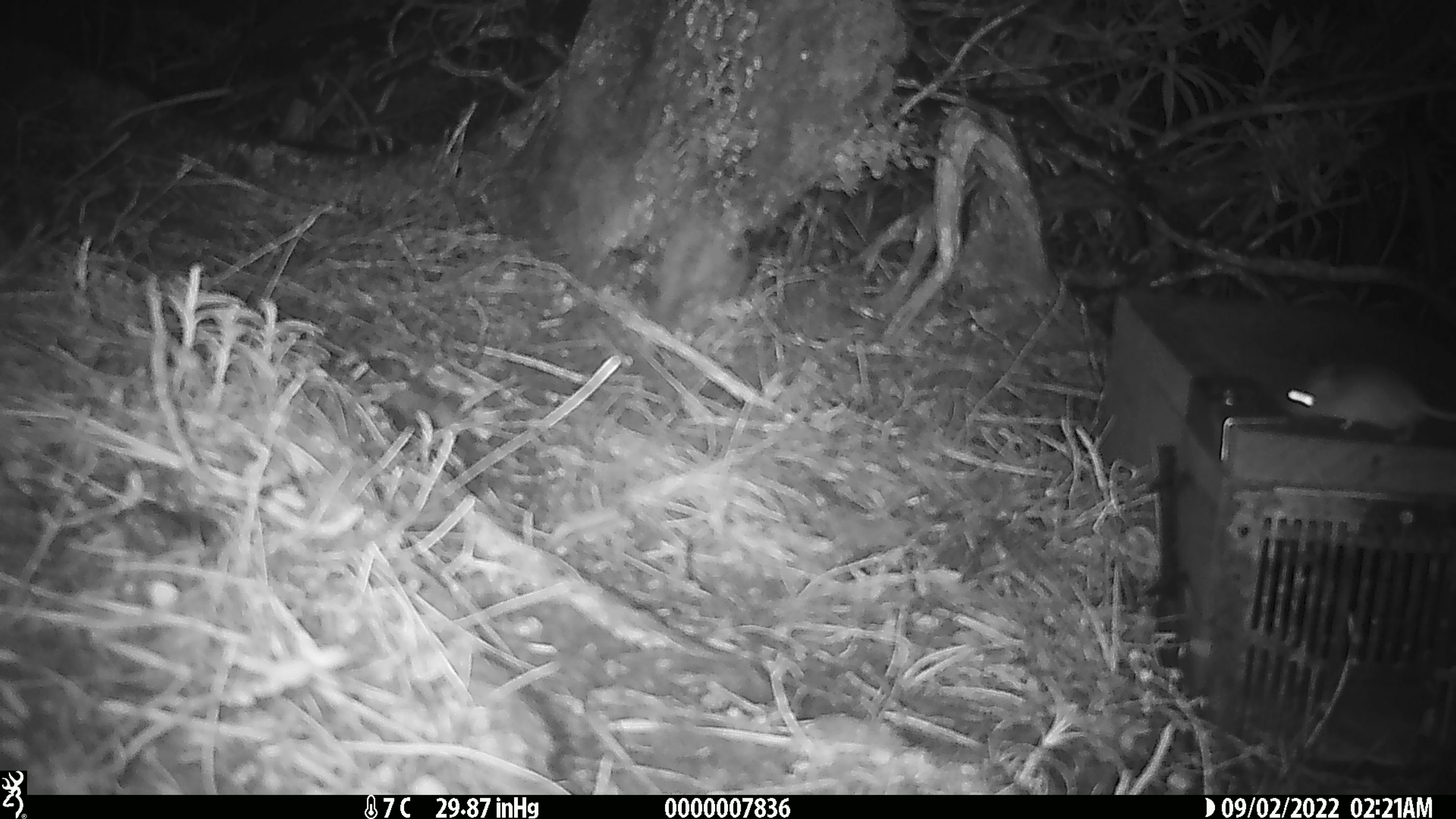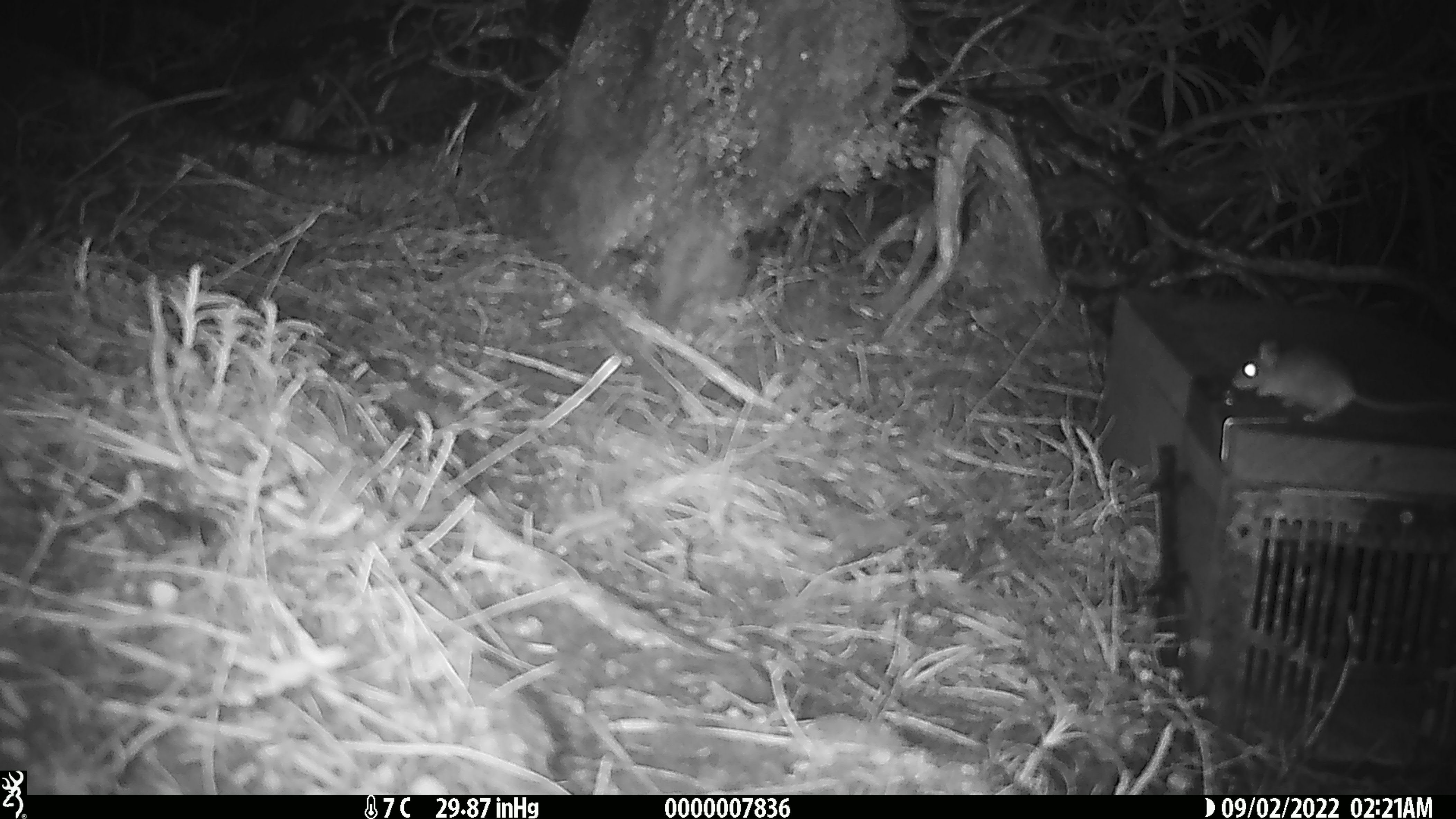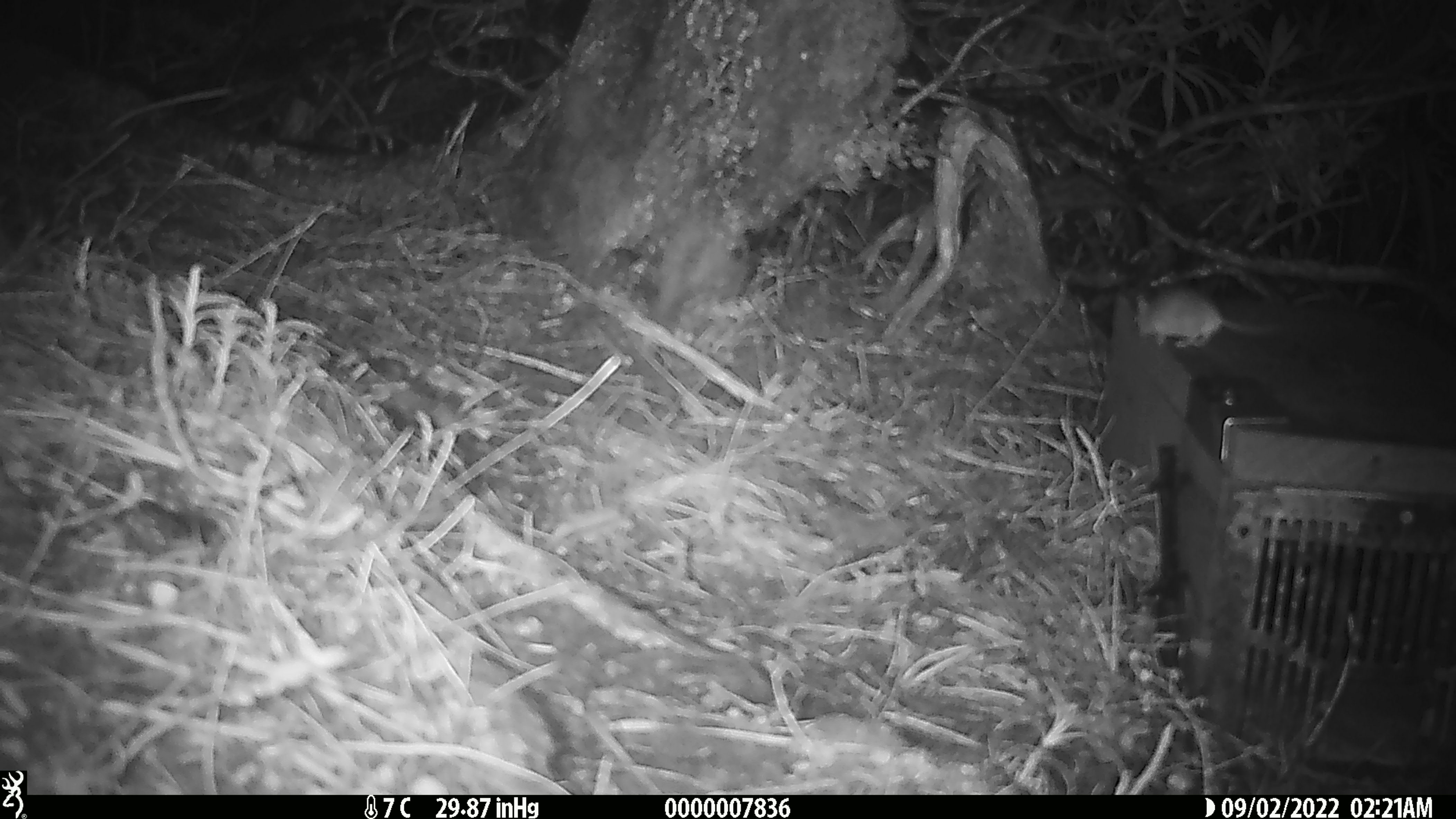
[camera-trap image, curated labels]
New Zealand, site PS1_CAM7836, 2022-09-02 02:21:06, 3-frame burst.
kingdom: Animalia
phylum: Chordata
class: Mammalia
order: Rodentia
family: Muridae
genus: Mus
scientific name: Mus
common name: mouse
Mouse (Mus).